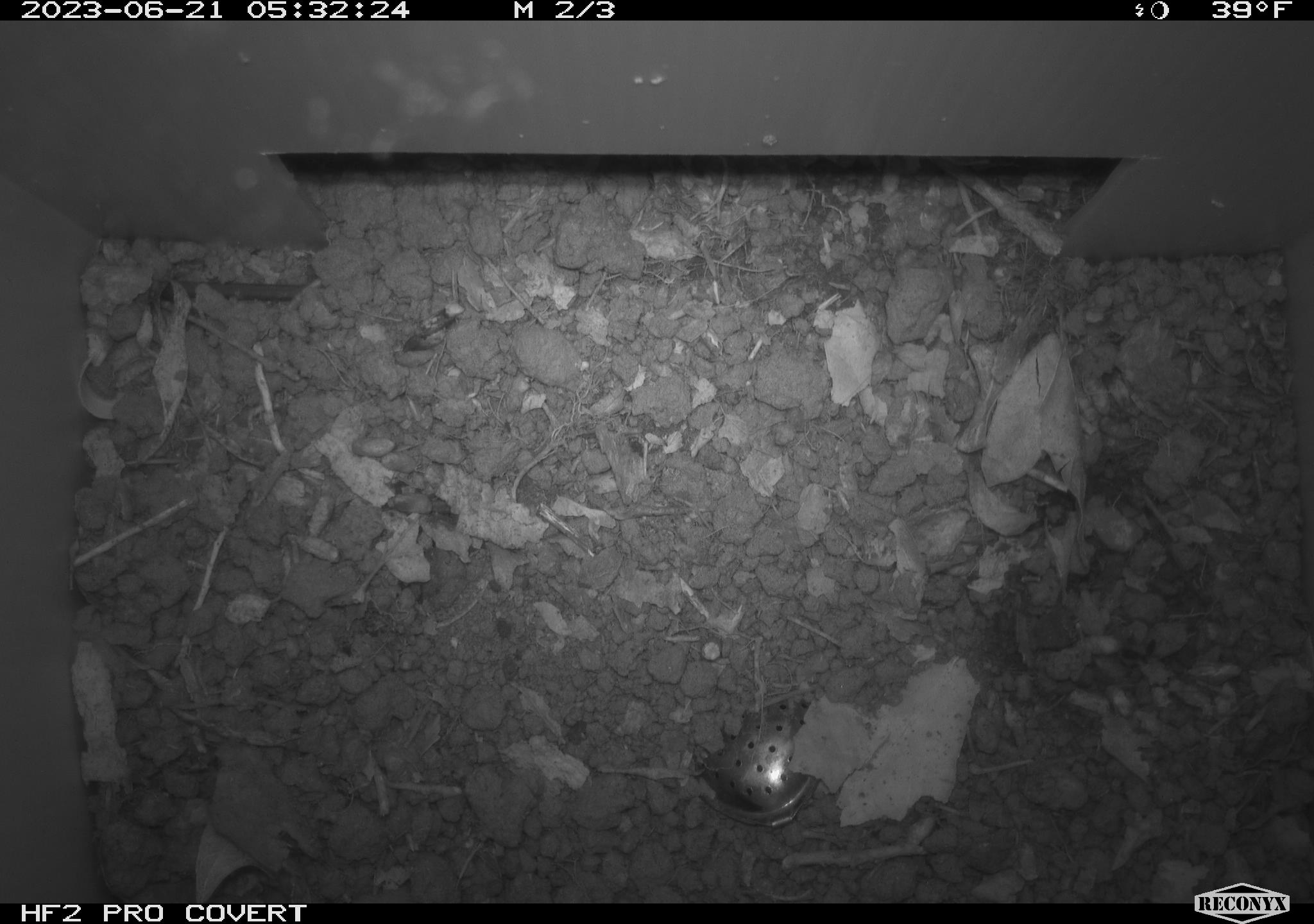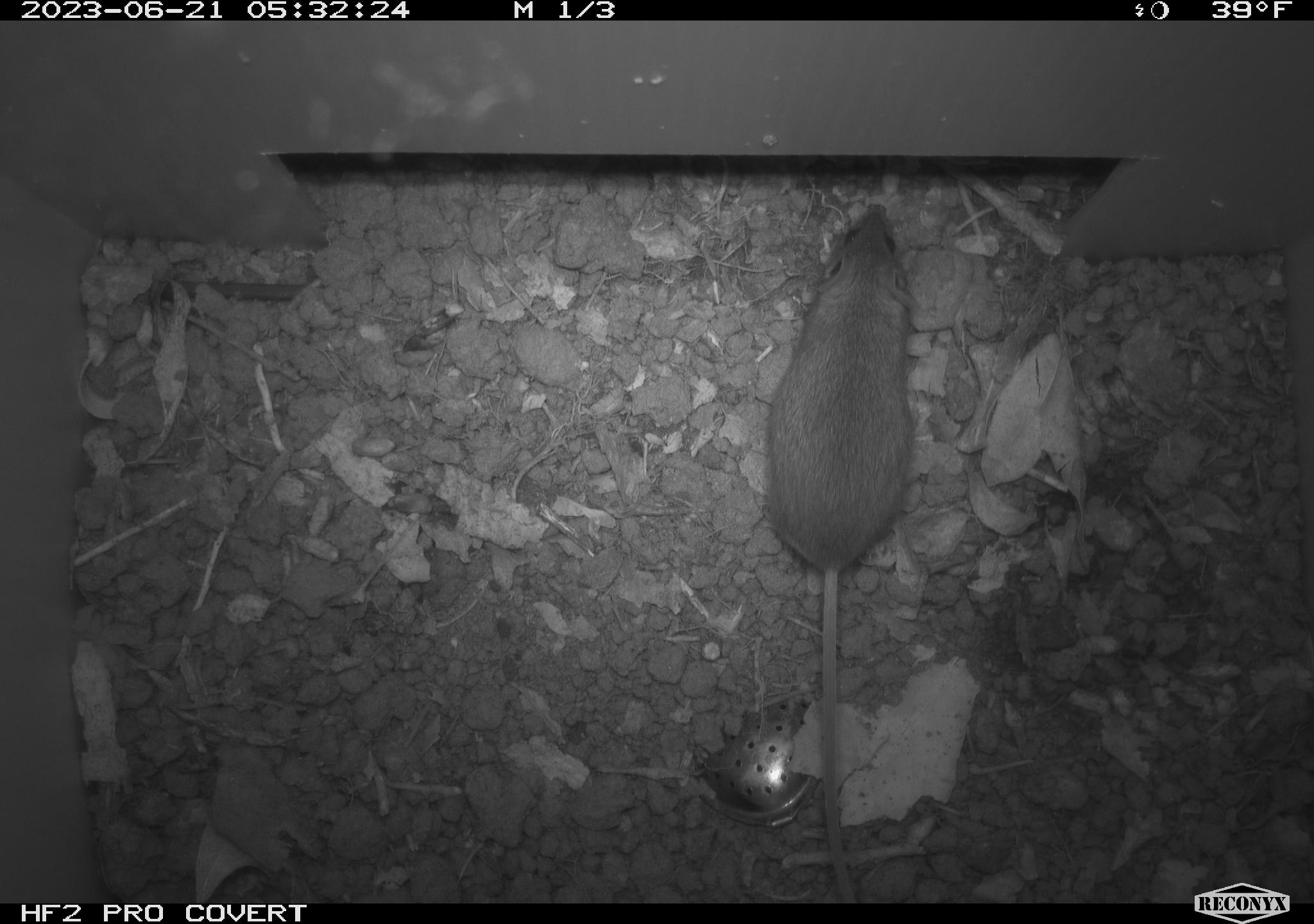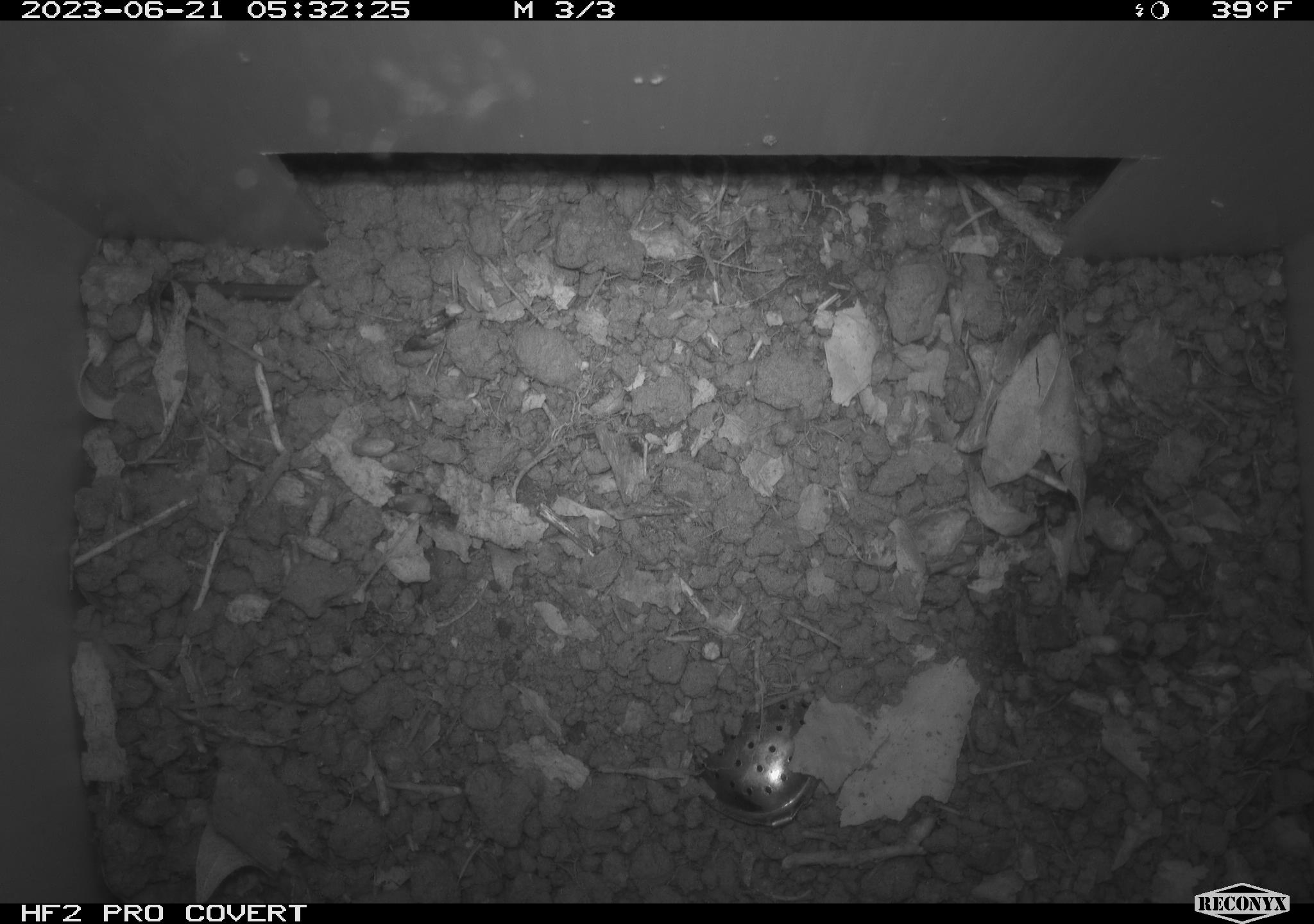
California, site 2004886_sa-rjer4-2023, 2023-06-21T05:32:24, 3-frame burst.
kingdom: Animalia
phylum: Chordata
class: Mammalia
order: Rodentia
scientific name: Rodentia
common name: mouse species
Mouse species (Rodentia).